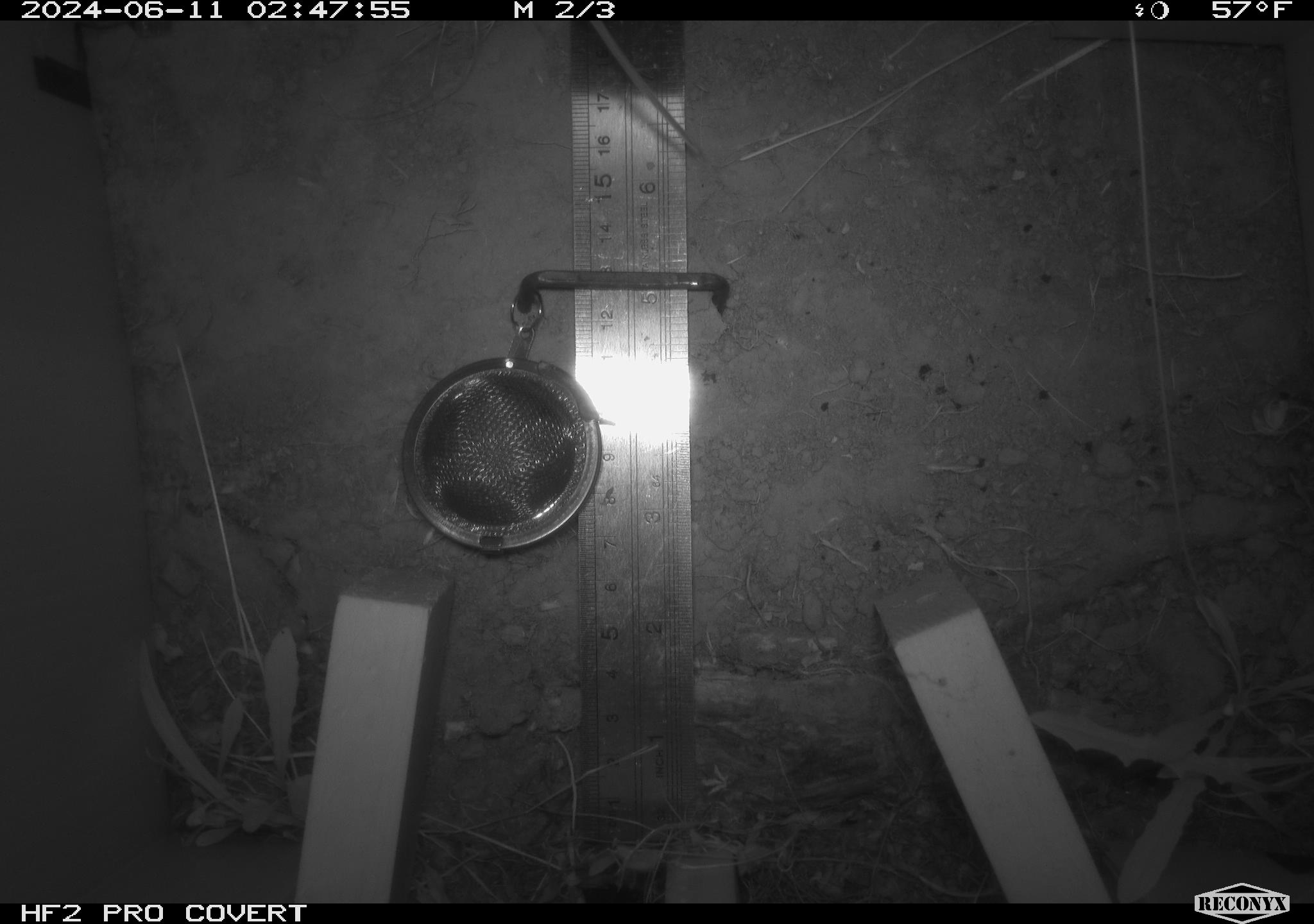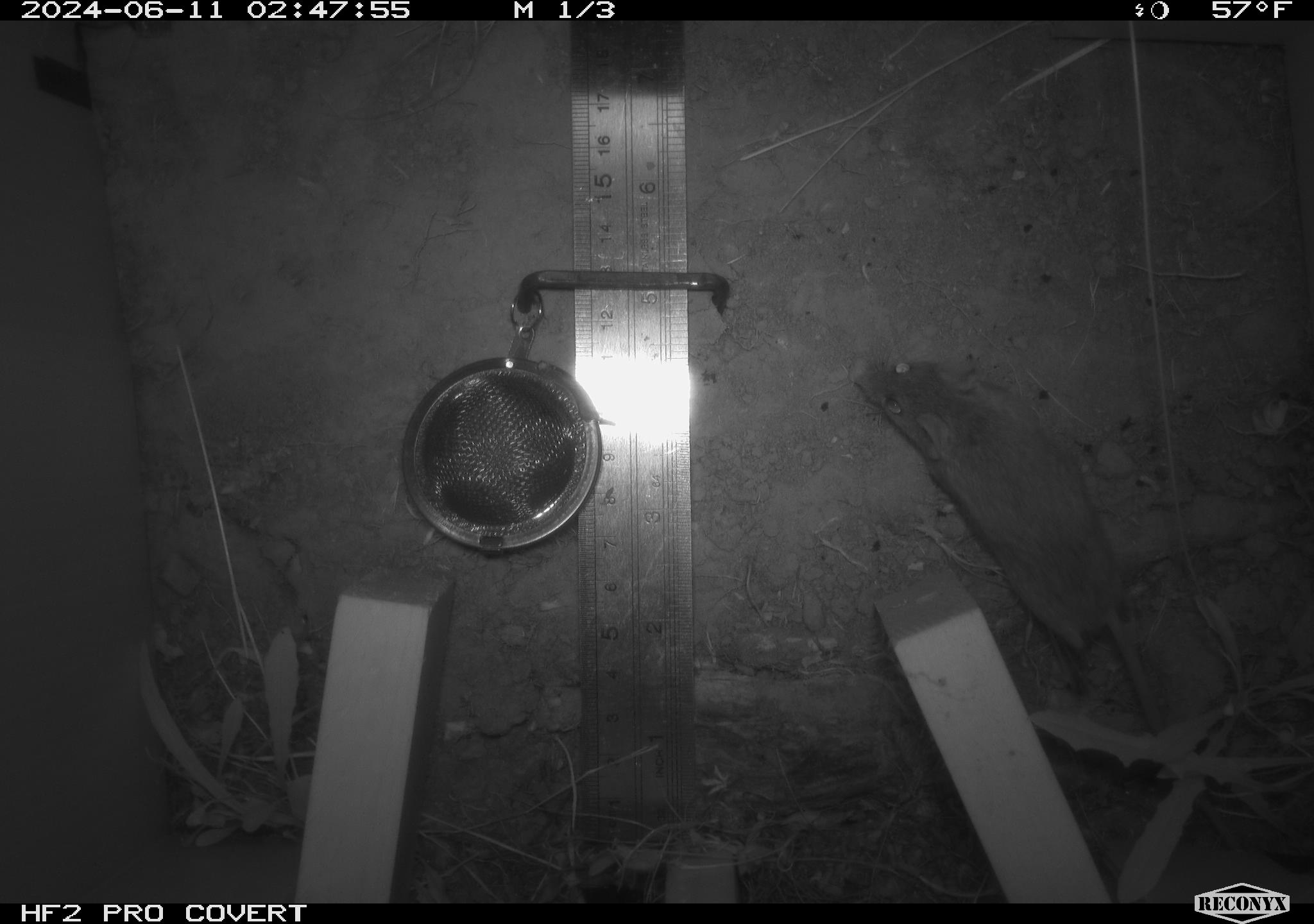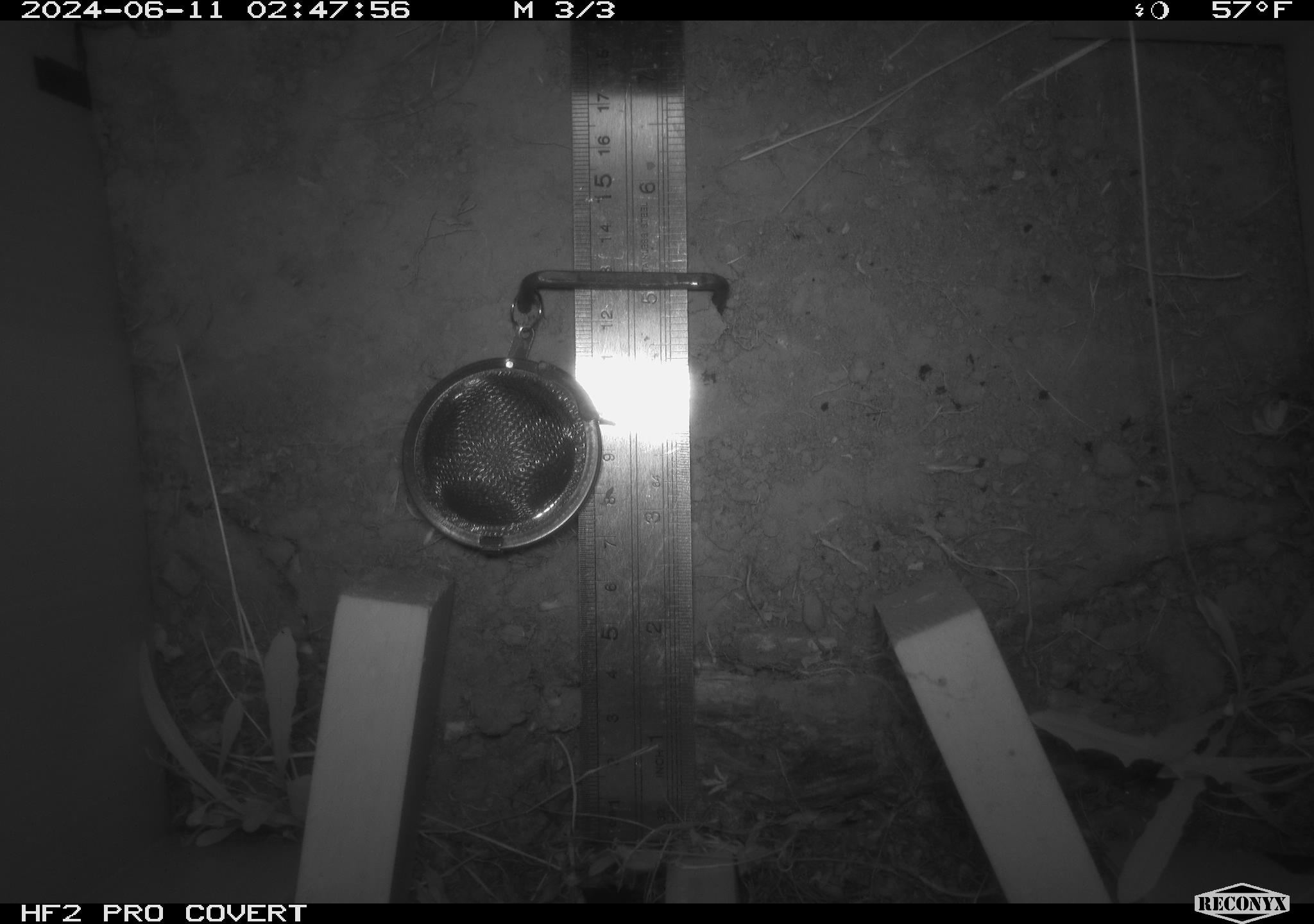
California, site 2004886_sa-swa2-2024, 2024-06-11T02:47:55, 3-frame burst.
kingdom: Animalia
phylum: Chordata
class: Mammalia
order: Rodentia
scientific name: Rodentia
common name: mouse species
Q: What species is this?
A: Mouse species (Rodentia).